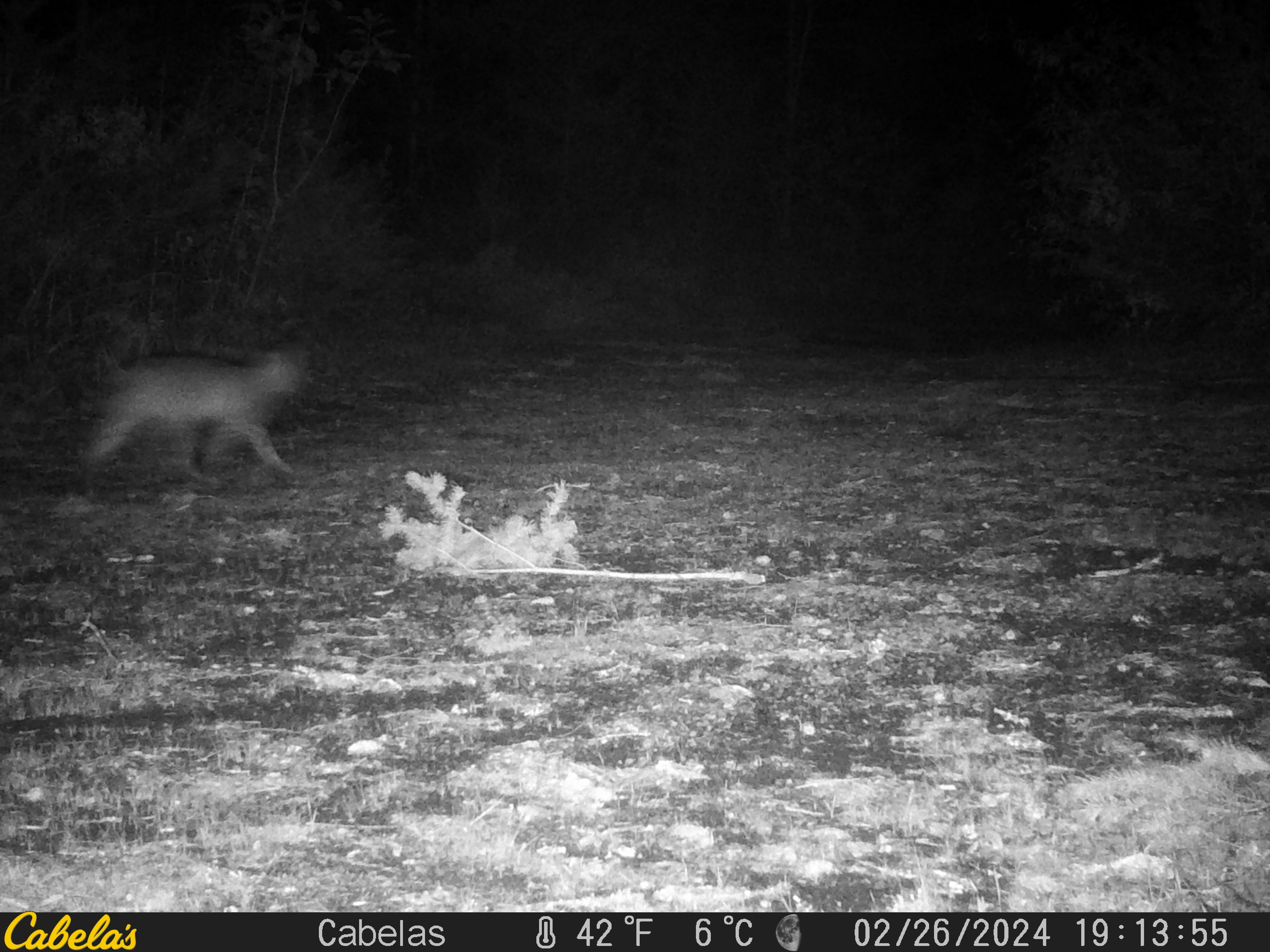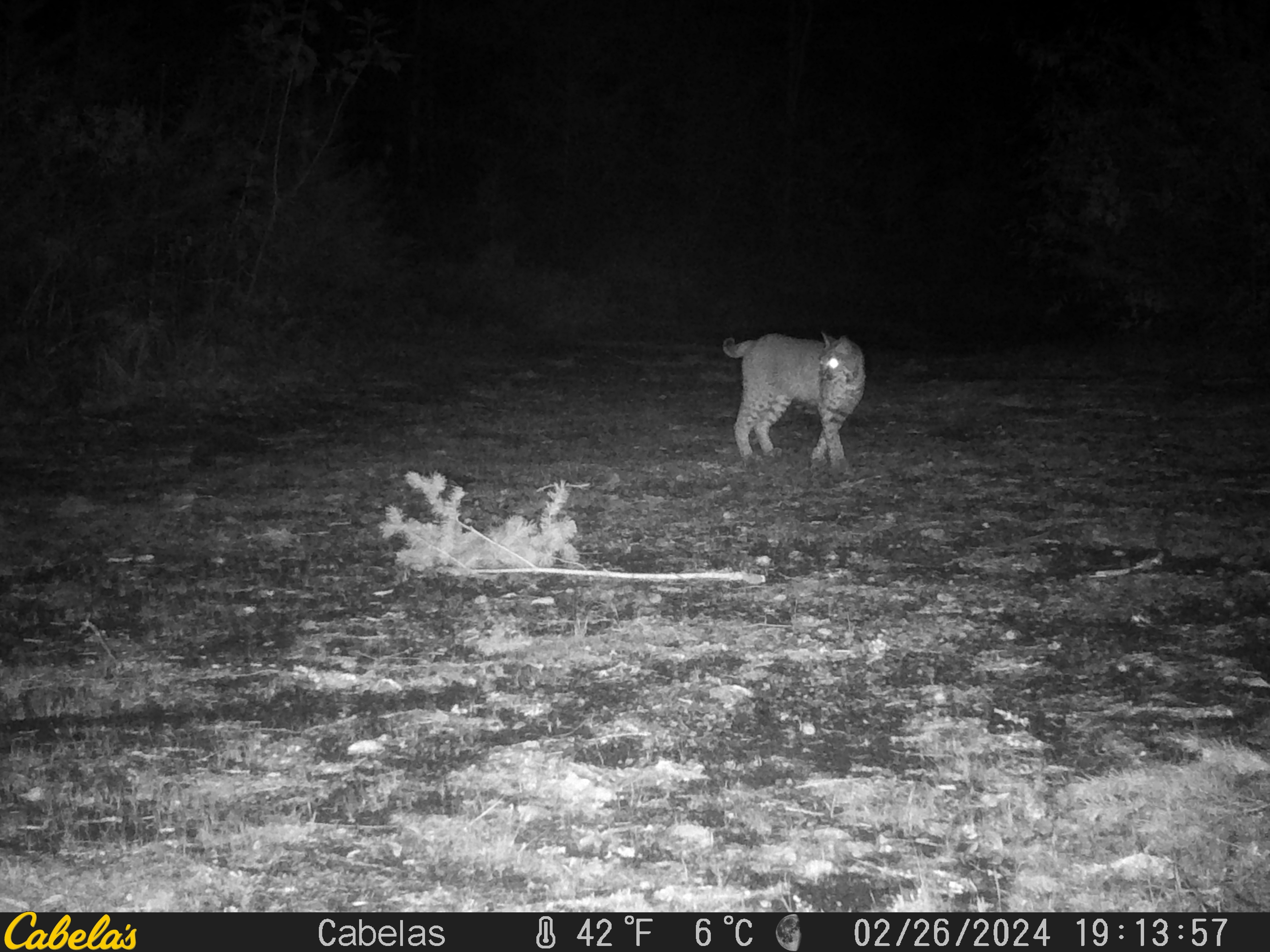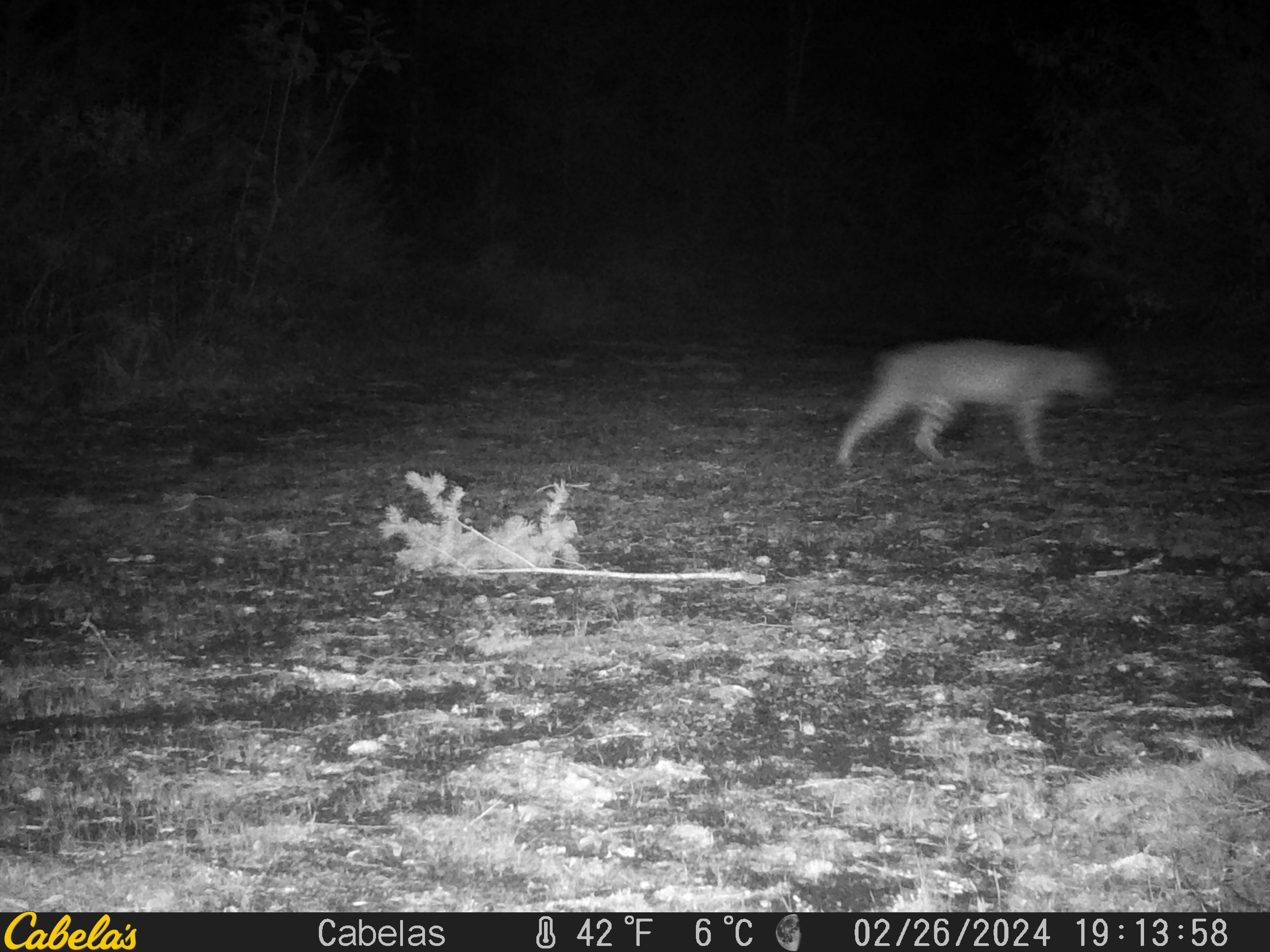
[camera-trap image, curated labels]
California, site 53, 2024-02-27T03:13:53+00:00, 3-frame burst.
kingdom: Animalia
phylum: Chordata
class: Mammalia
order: Carnivora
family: Felidae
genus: Lynx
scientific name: Lynx rufus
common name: bobcat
Bobcat (Lynx rufus).